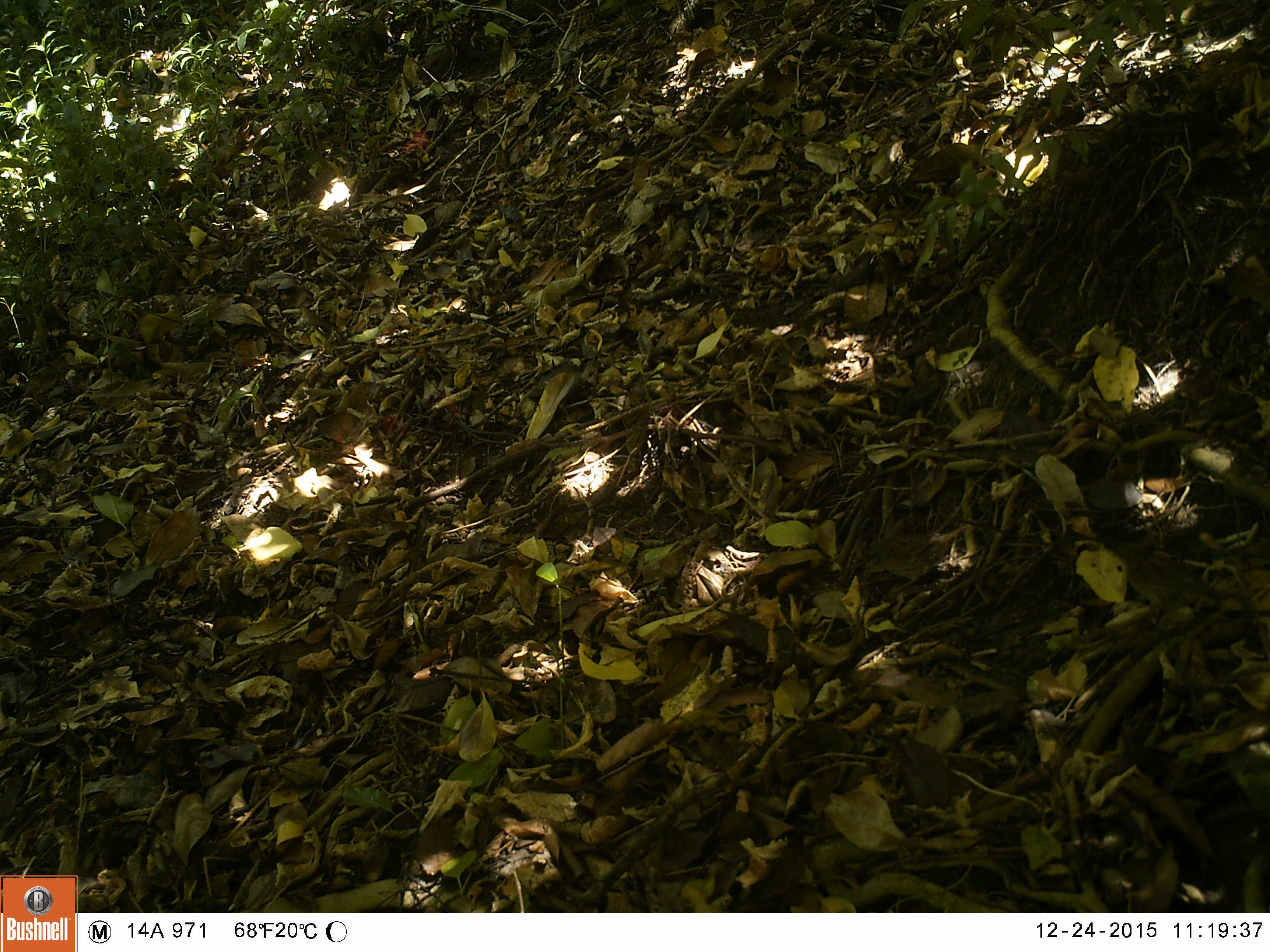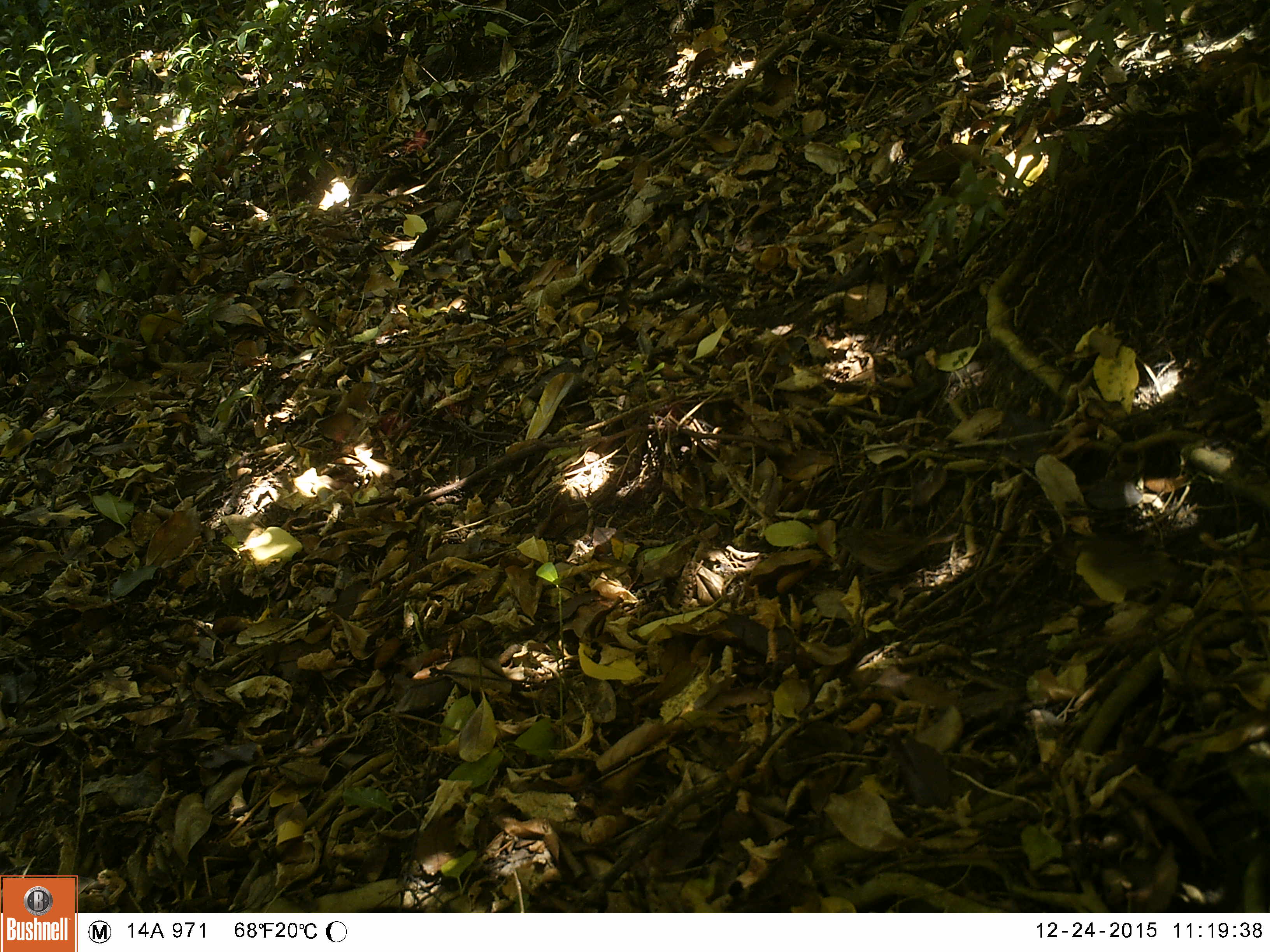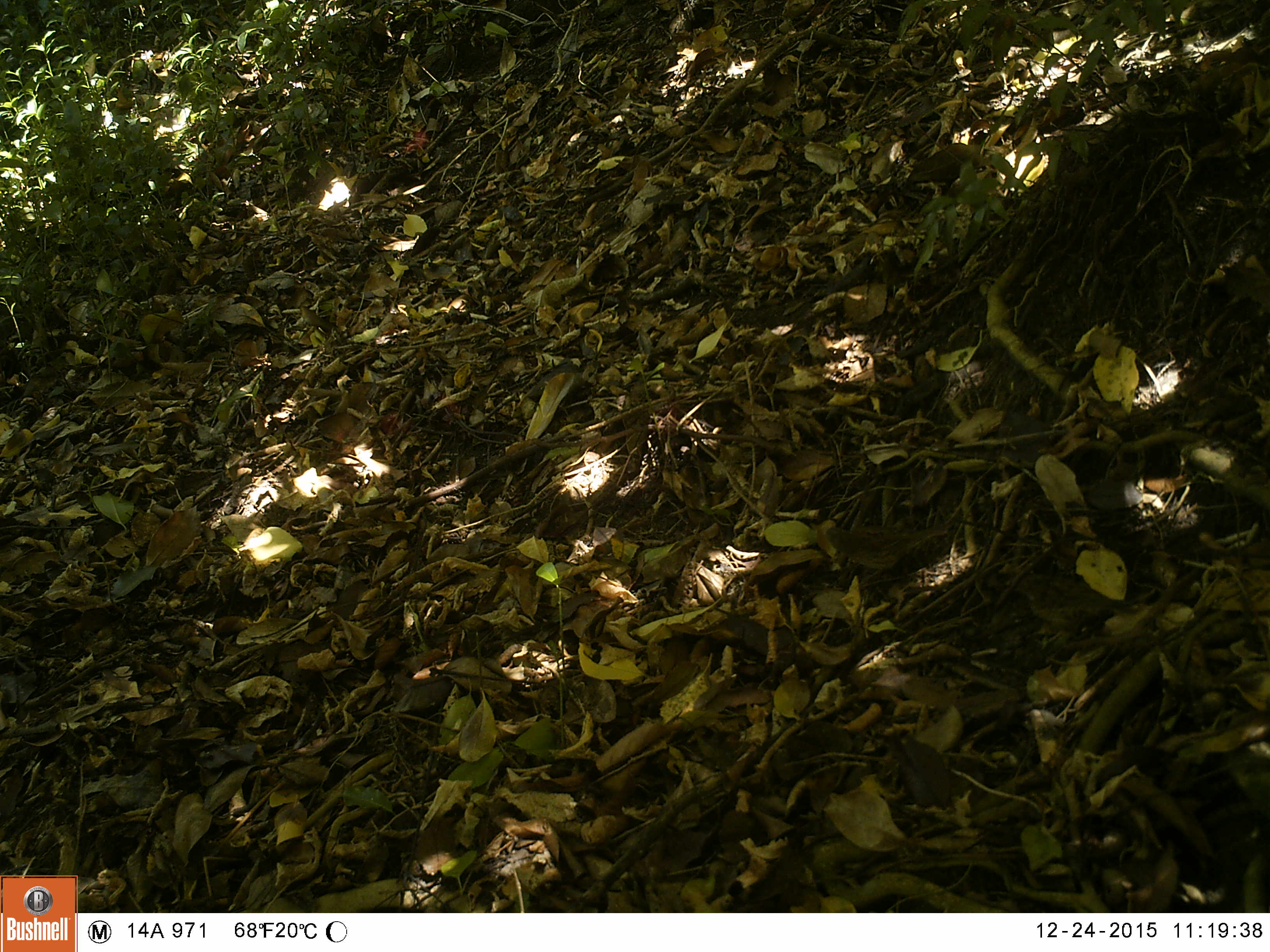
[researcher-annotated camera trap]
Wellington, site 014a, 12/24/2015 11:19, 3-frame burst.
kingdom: Animalia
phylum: Chordata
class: Aves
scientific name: Aves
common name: bird